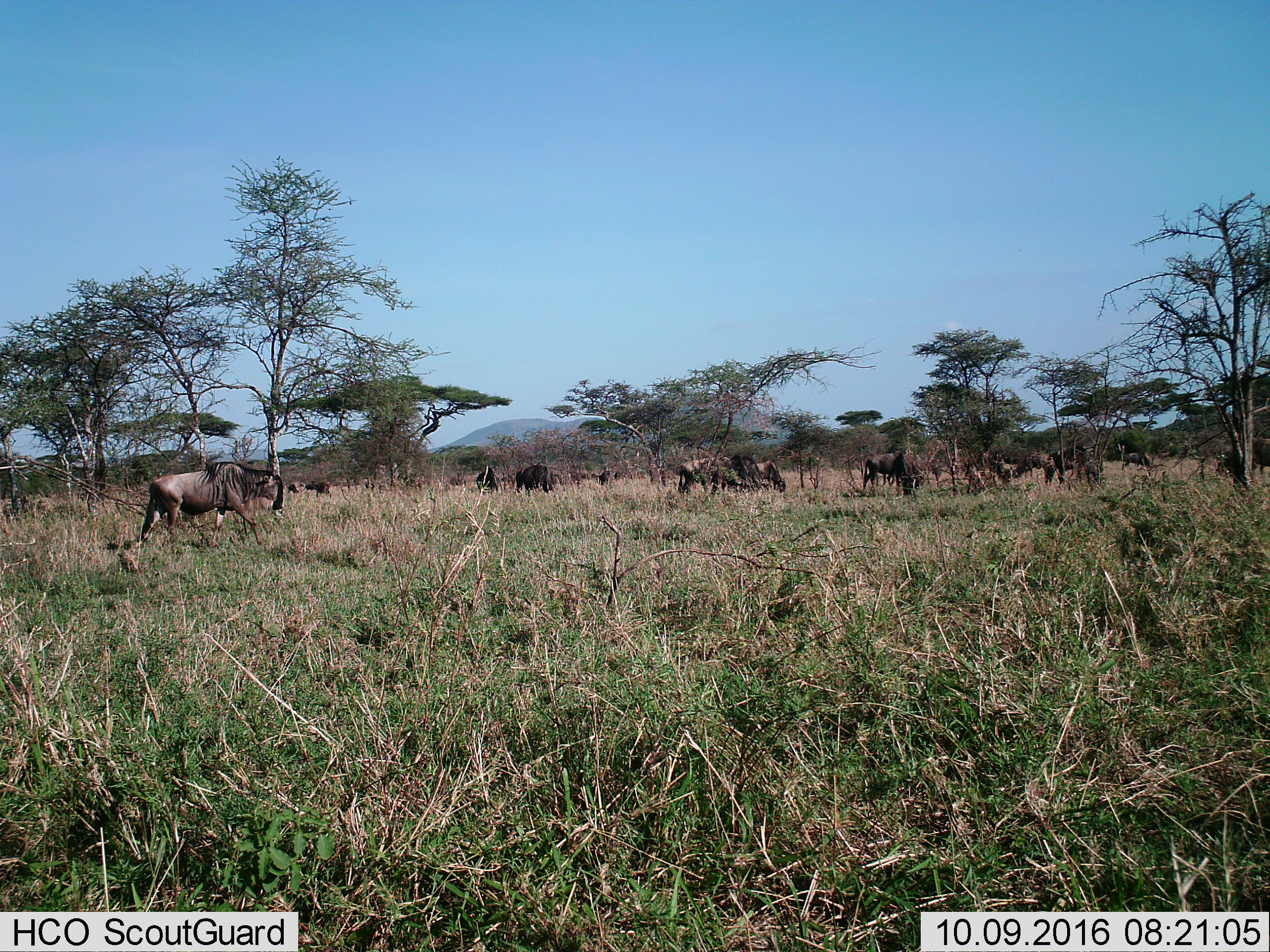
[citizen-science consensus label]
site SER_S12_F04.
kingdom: Animalia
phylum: Chordata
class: Mammalia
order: Artiodactyla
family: Bovidae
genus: Connochaetes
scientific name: Connochaetes taurinus taurinus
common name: blue wildebeest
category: wildebeestblue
Wildebeestblue (blue wildebeest) (Connochaetes taurinus taurinus), count 11-50. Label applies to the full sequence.